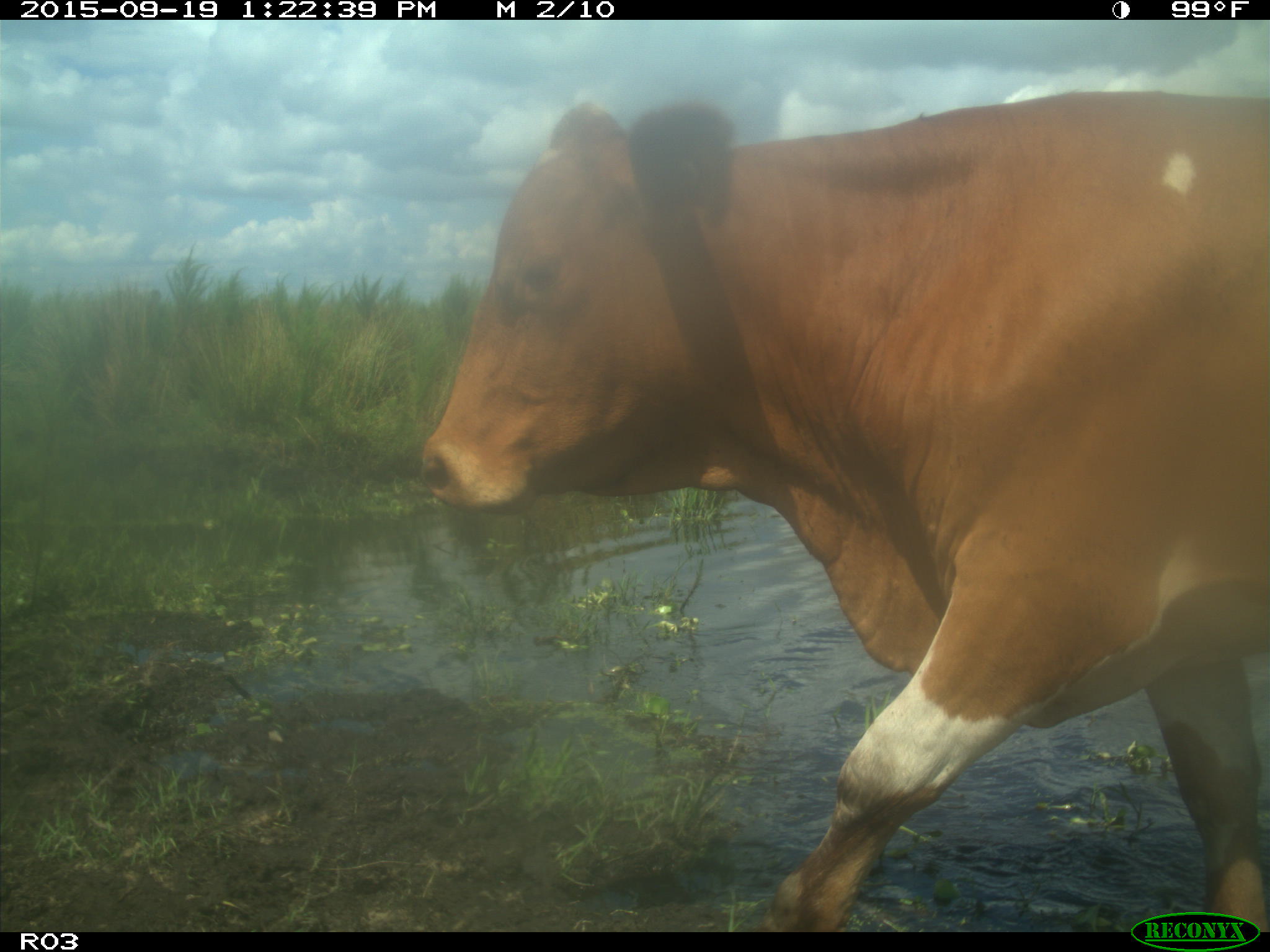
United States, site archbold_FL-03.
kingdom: Animalia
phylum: Chordata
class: Mammalia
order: Artiodactyla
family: Bovidae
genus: Bos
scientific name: Bos taurus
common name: domestic cow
Bos taurus (domestic cow).